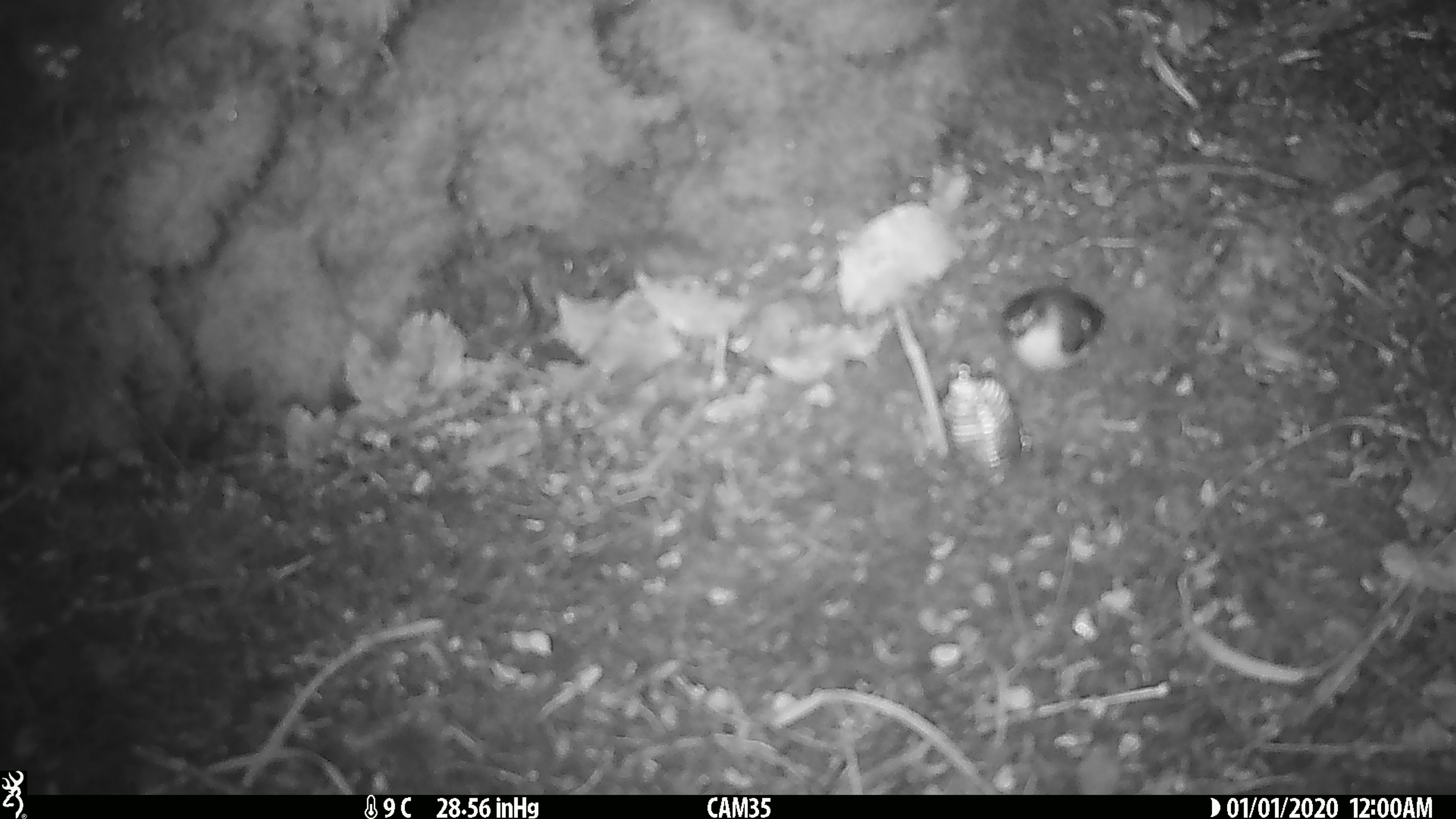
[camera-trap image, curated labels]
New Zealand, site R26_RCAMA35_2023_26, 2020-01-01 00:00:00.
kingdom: Animalia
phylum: Chordata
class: Aves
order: Passeriformes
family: Acanthisittidae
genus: Acanthisitta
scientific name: Acanthisitta chloris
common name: rifleman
Rifleman (Acanthisitta chloris).